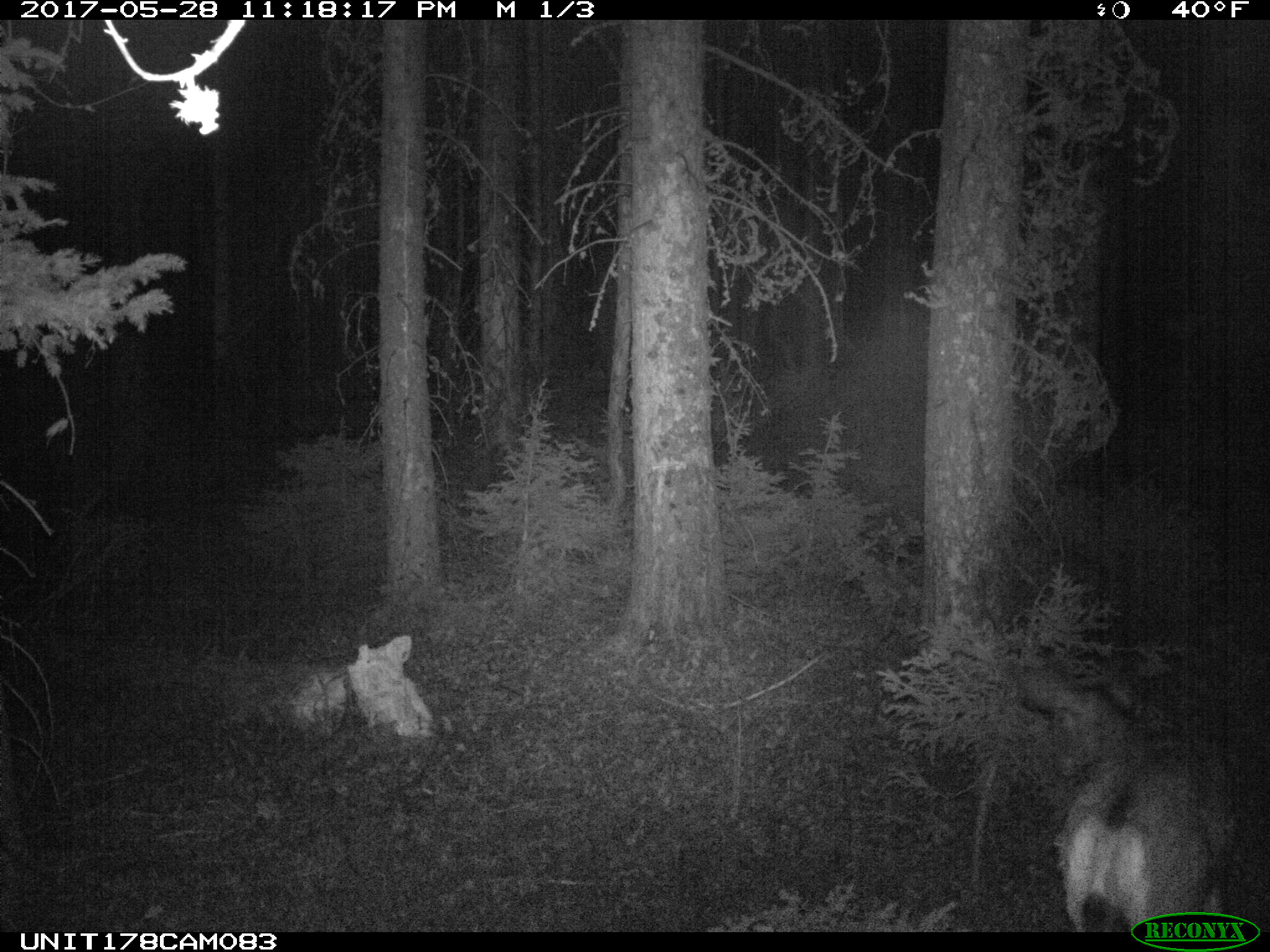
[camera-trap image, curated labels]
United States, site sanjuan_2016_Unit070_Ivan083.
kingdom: Animalia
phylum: Chordata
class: Mammalia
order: Artiodactyla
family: Cervidae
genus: Odocoileus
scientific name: Odocoileus hemionus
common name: mule deer